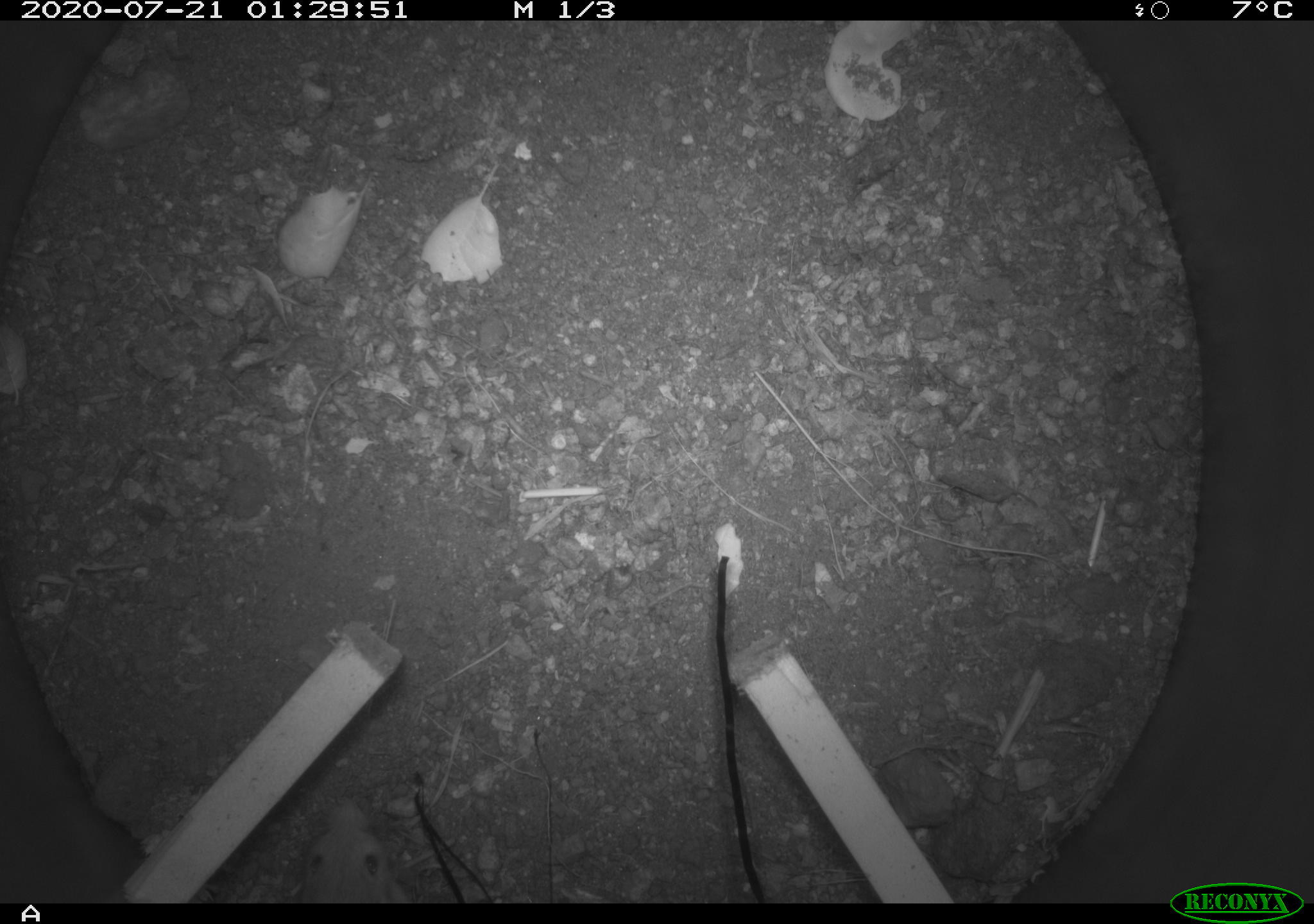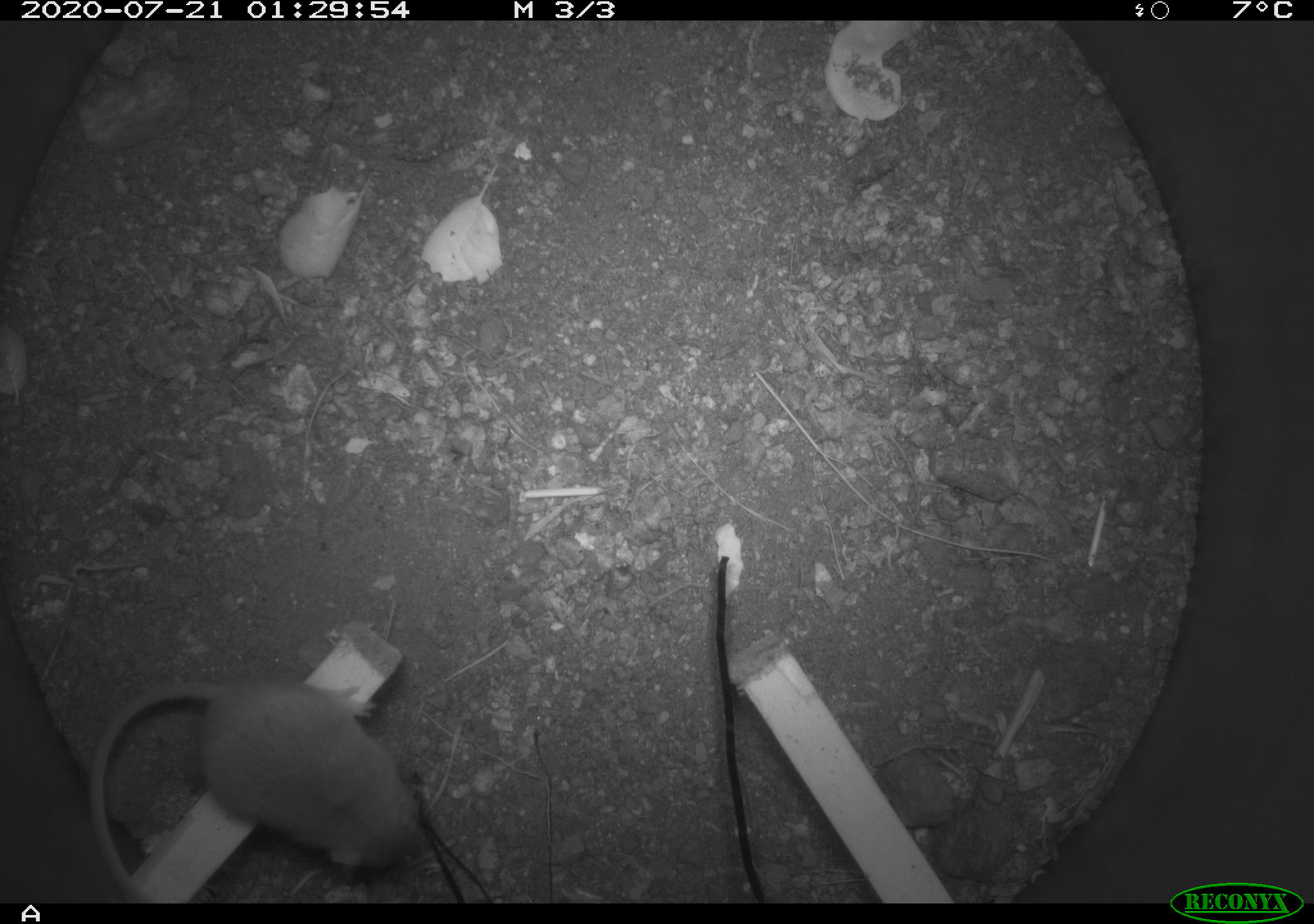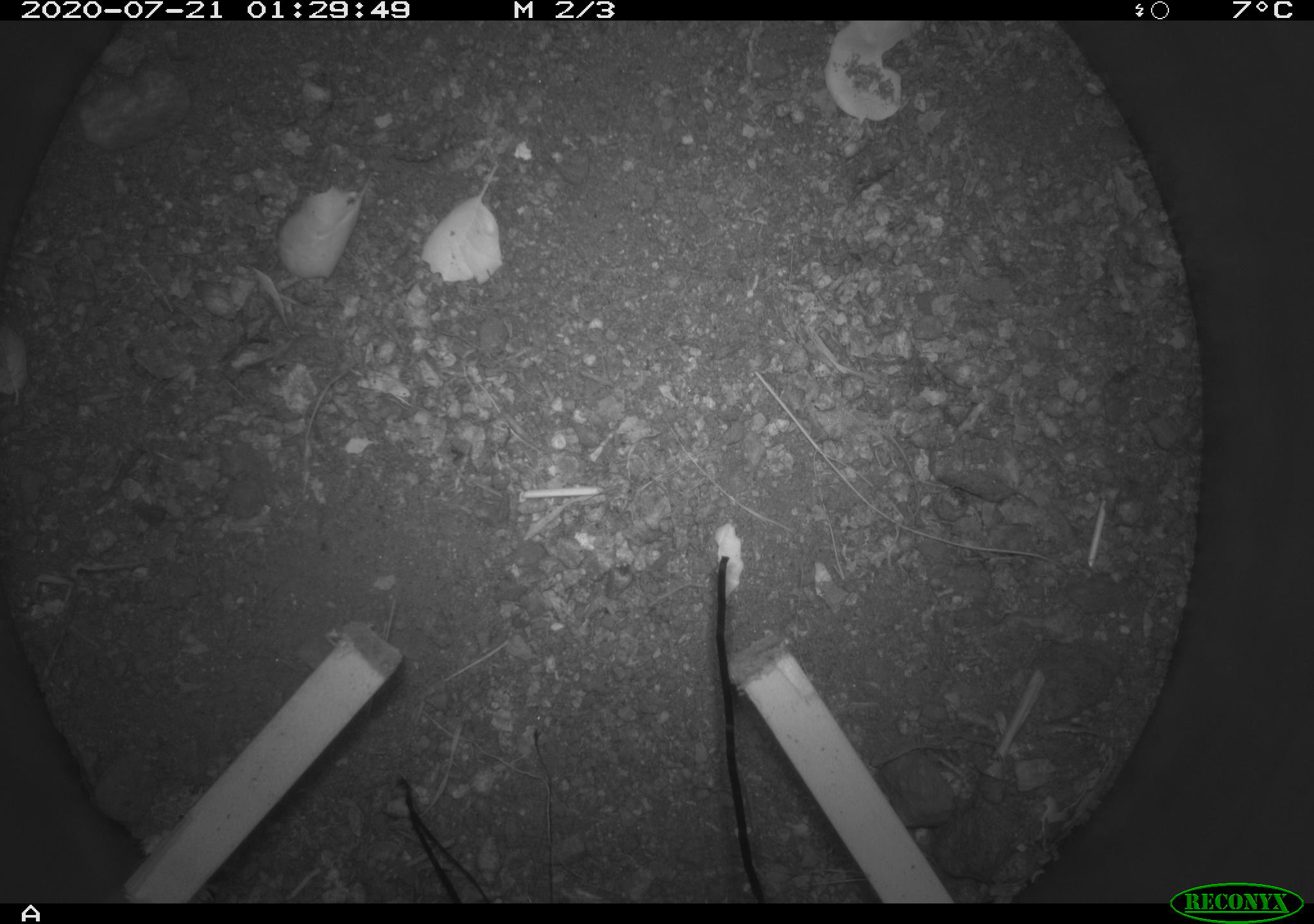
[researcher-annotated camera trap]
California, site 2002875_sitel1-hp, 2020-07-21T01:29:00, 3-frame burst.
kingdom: Animalia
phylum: Chordata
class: Mammalia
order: Rodentia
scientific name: Rodentia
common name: rodent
Rodent (Rodentia).